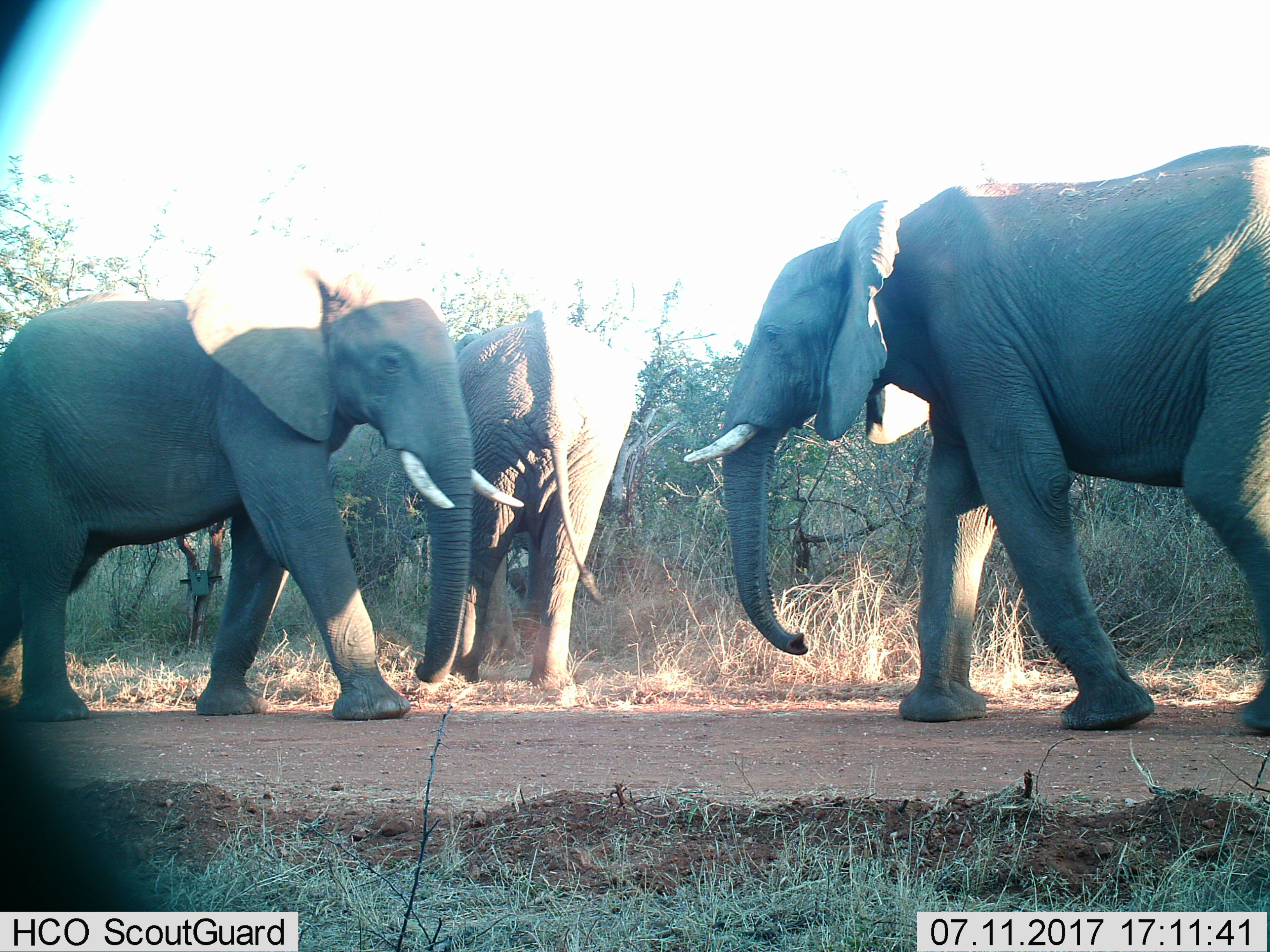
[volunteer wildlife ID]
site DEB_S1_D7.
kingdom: Animalia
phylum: Chordata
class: Mammalia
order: Proboscidea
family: Elephantidae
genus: Loxodonta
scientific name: Loxodonta africana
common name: african bush elephant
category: elephant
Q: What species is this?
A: Elephant (african bush elephant) (Loxodonta africana).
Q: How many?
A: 3.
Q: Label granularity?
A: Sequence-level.